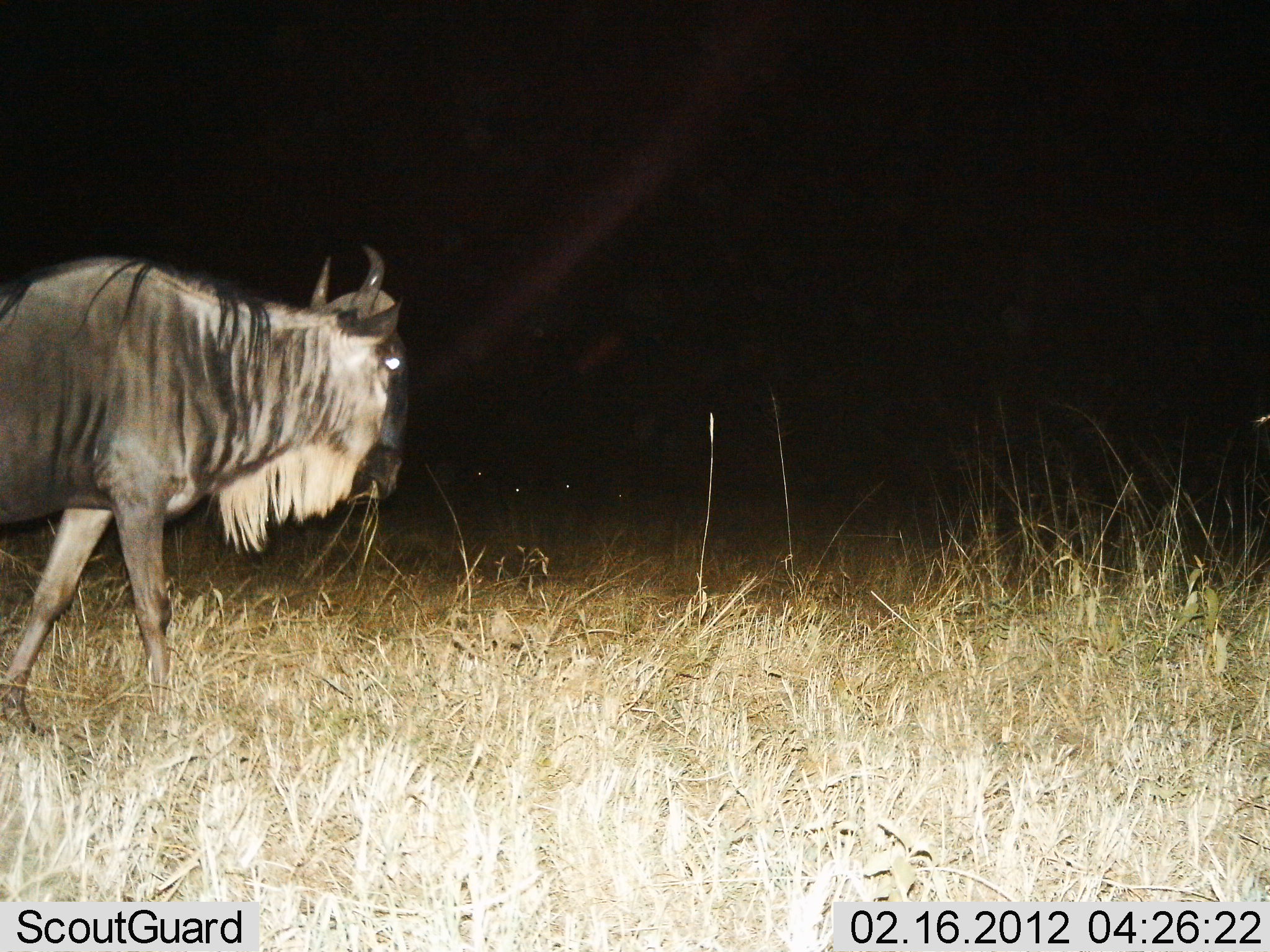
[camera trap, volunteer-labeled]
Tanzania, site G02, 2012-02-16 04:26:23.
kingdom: Animalia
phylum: Chordata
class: Mammalia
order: Artiodactyla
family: Bovidae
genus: Connochaetes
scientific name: Connochaetes taurinus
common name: blue wildebeest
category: wildebeest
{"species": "wildebeest (blue wildebeest) (Connochaetes taurinus)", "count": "1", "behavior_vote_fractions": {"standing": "31%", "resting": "6%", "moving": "81%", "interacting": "0%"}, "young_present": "0%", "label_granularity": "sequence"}